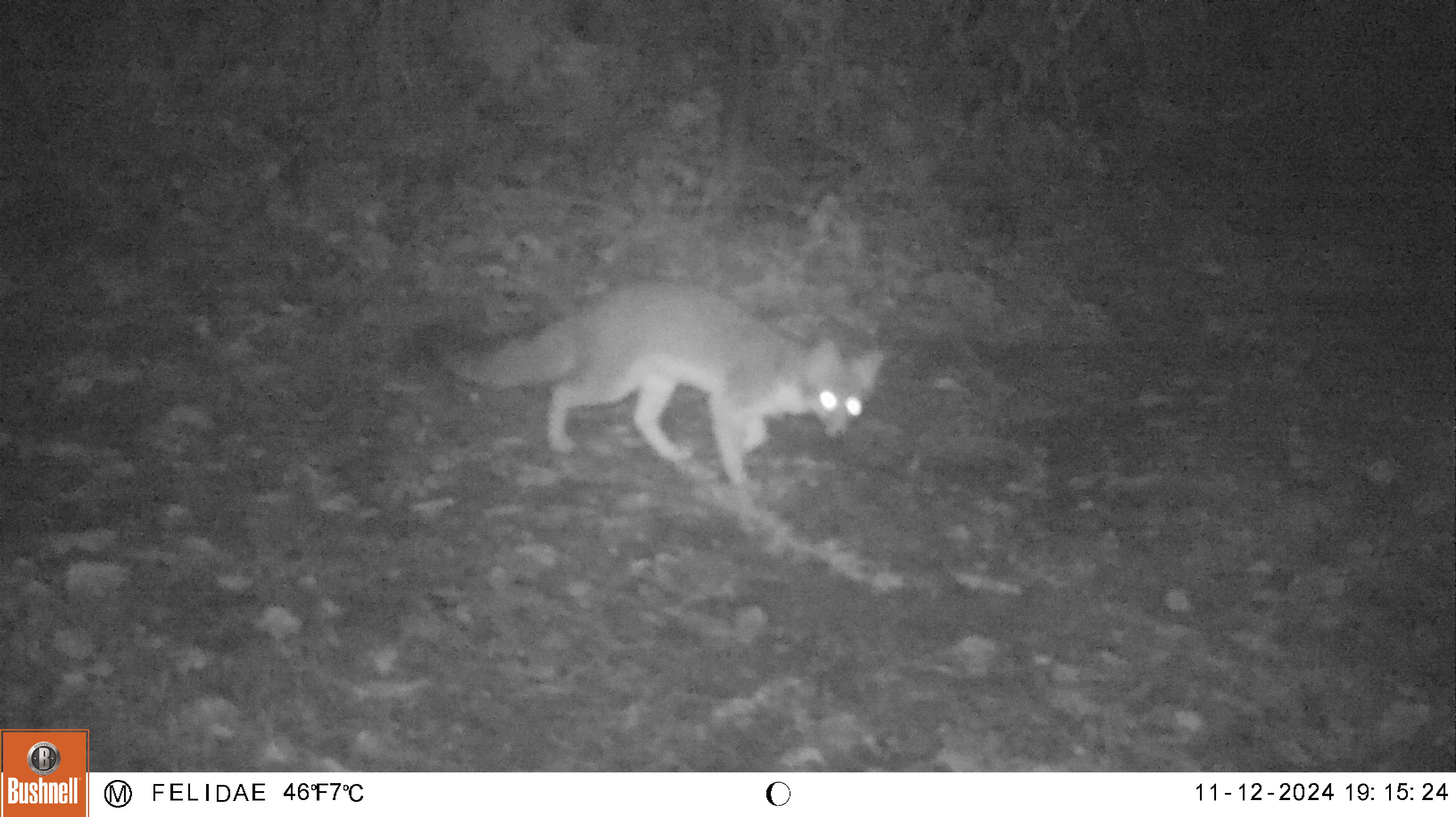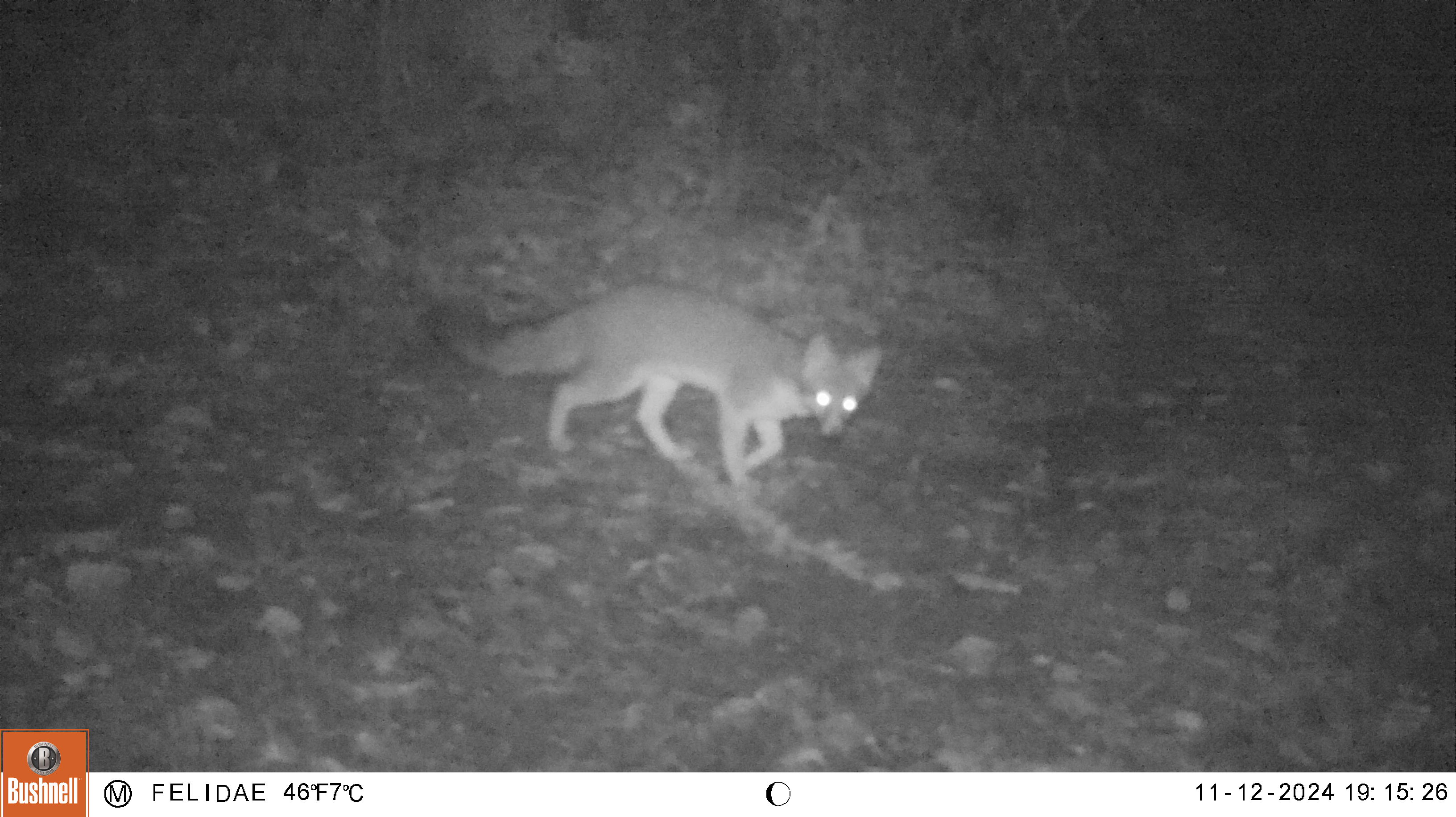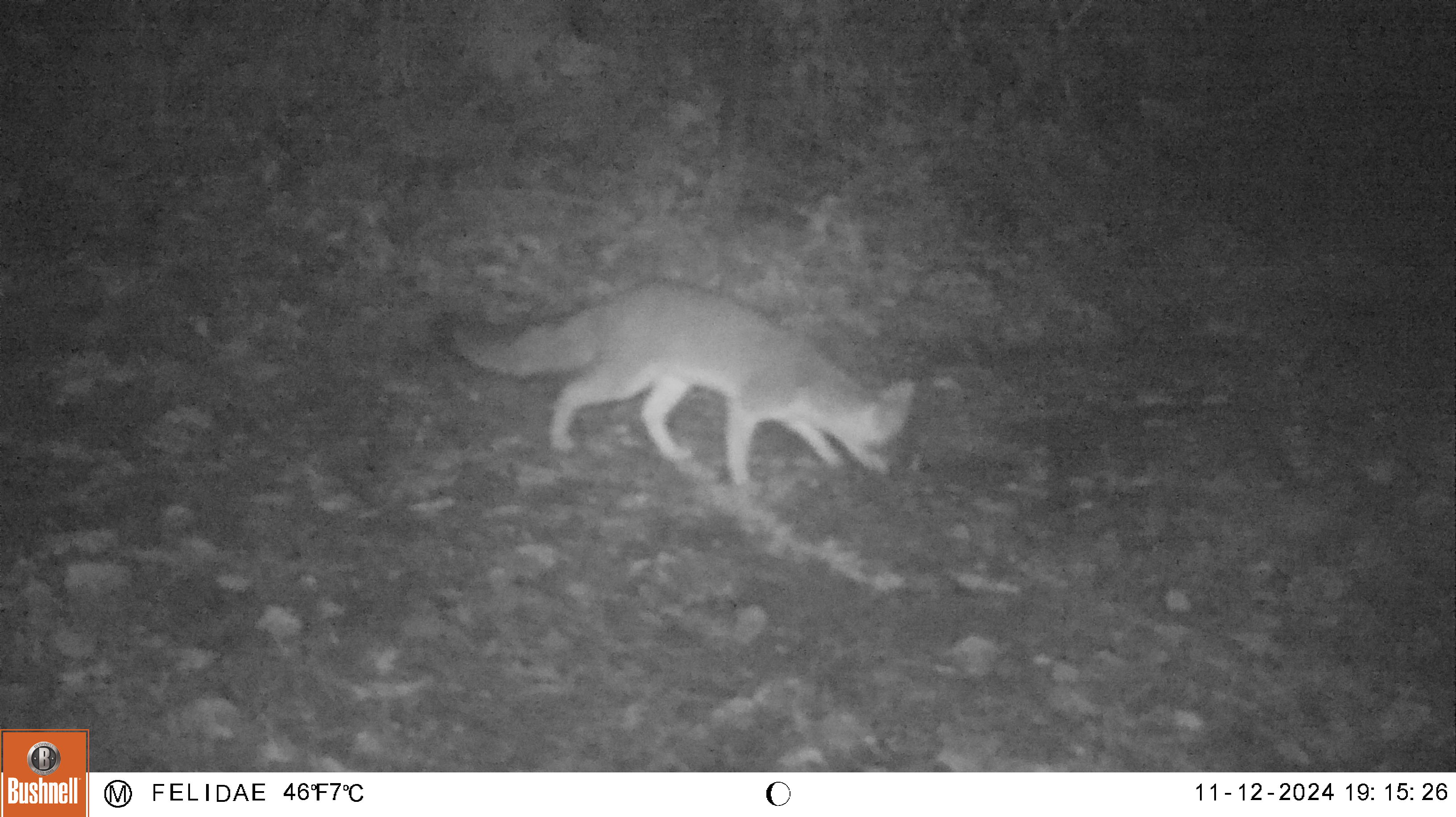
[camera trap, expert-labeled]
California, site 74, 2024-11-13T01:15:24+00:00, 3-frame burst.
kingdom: Animalia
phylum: Chordata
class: Mammalia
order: Carnivora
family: Canidae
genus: Urocyon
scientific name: Urocyon cinereoargenteus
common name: gray fox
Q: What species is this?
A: Gray fox (Urocyon cinereoargenteus).